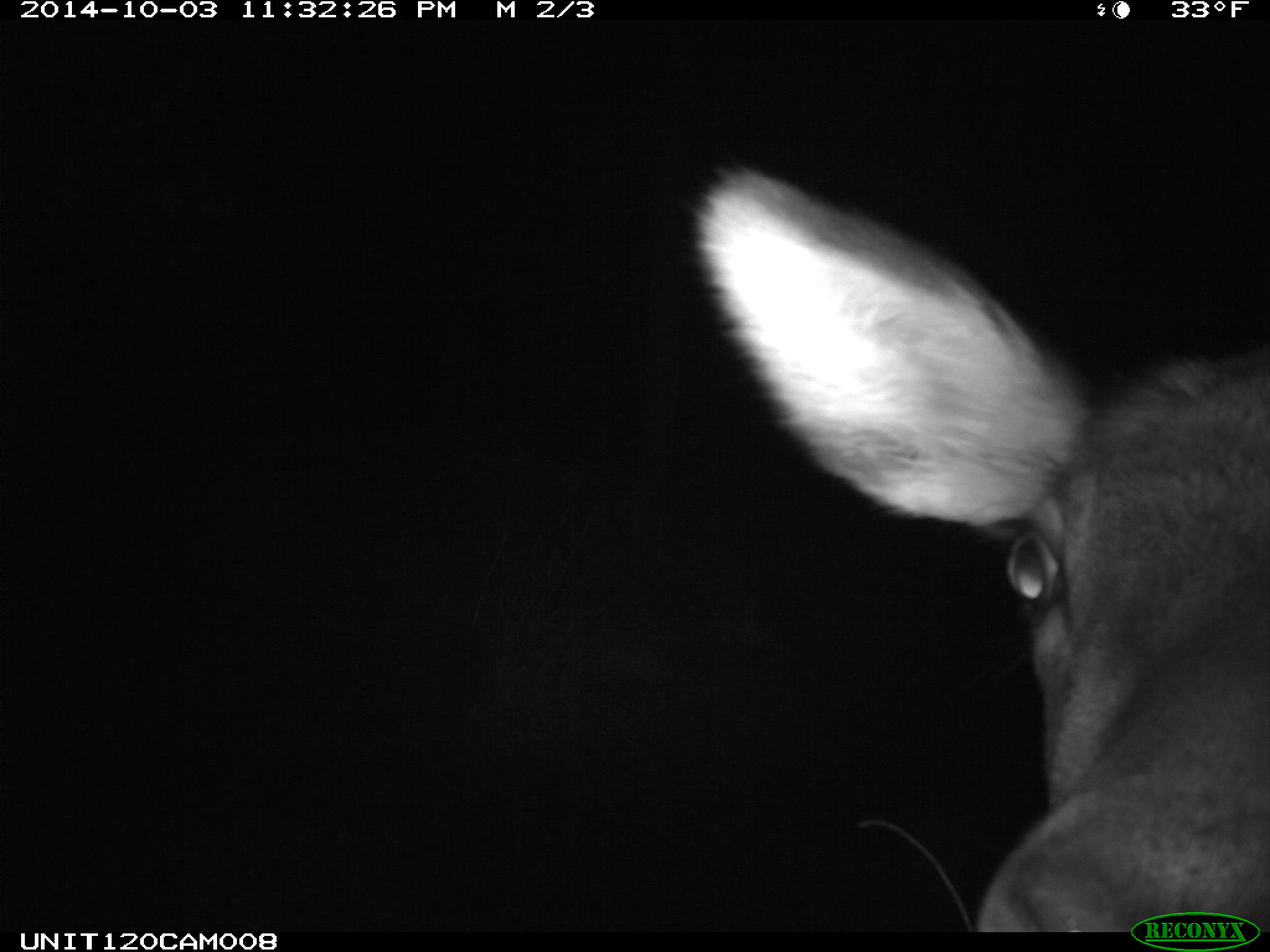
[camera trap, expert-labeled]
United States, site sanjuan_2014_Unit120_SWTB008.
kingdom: Animalia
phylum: Chordata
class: Mammalia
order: Artiodactyla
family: Cervidae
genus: Cervus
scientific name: Cervus elaphus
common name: red deer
Cervus elaphus (red deer).